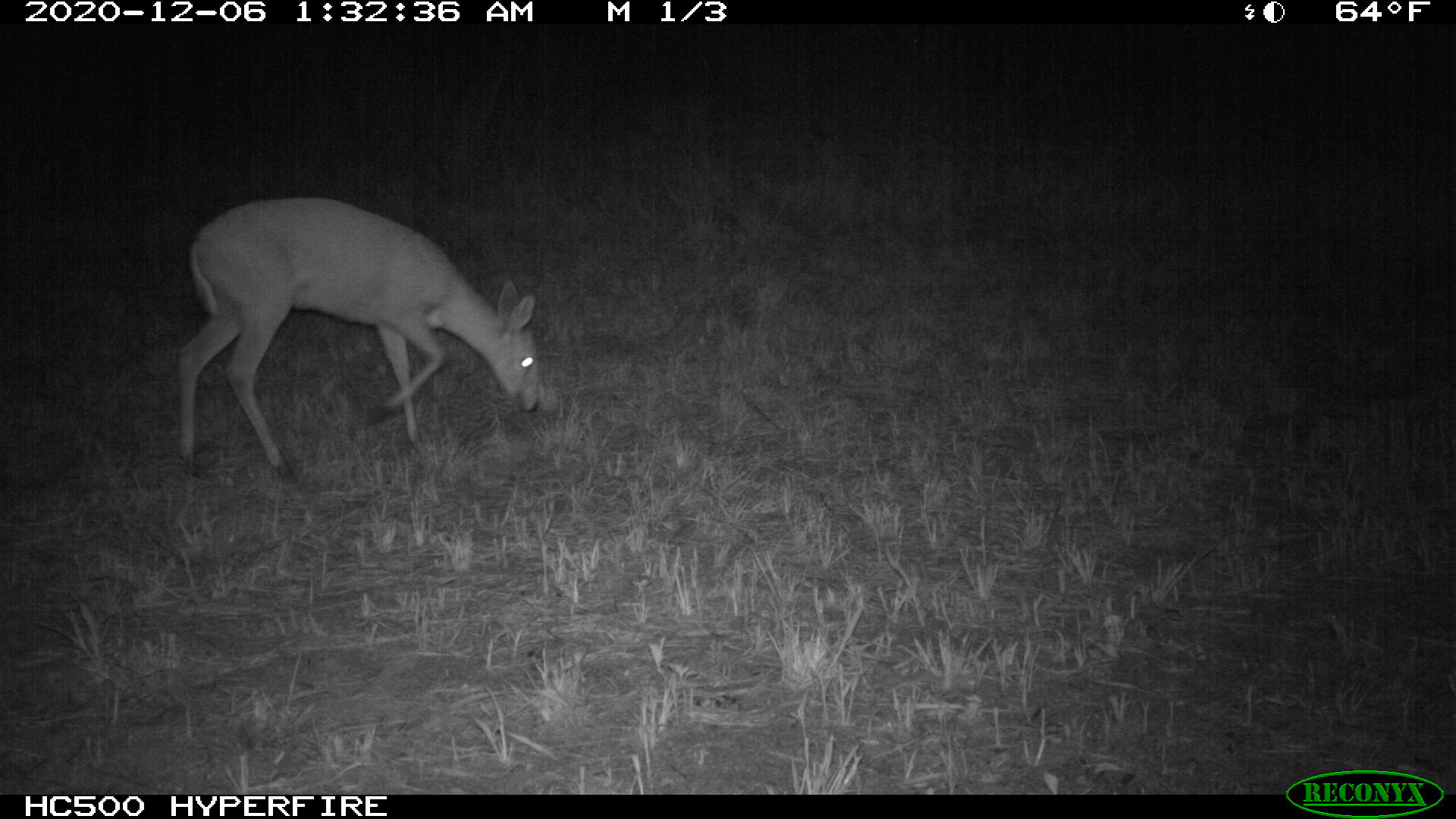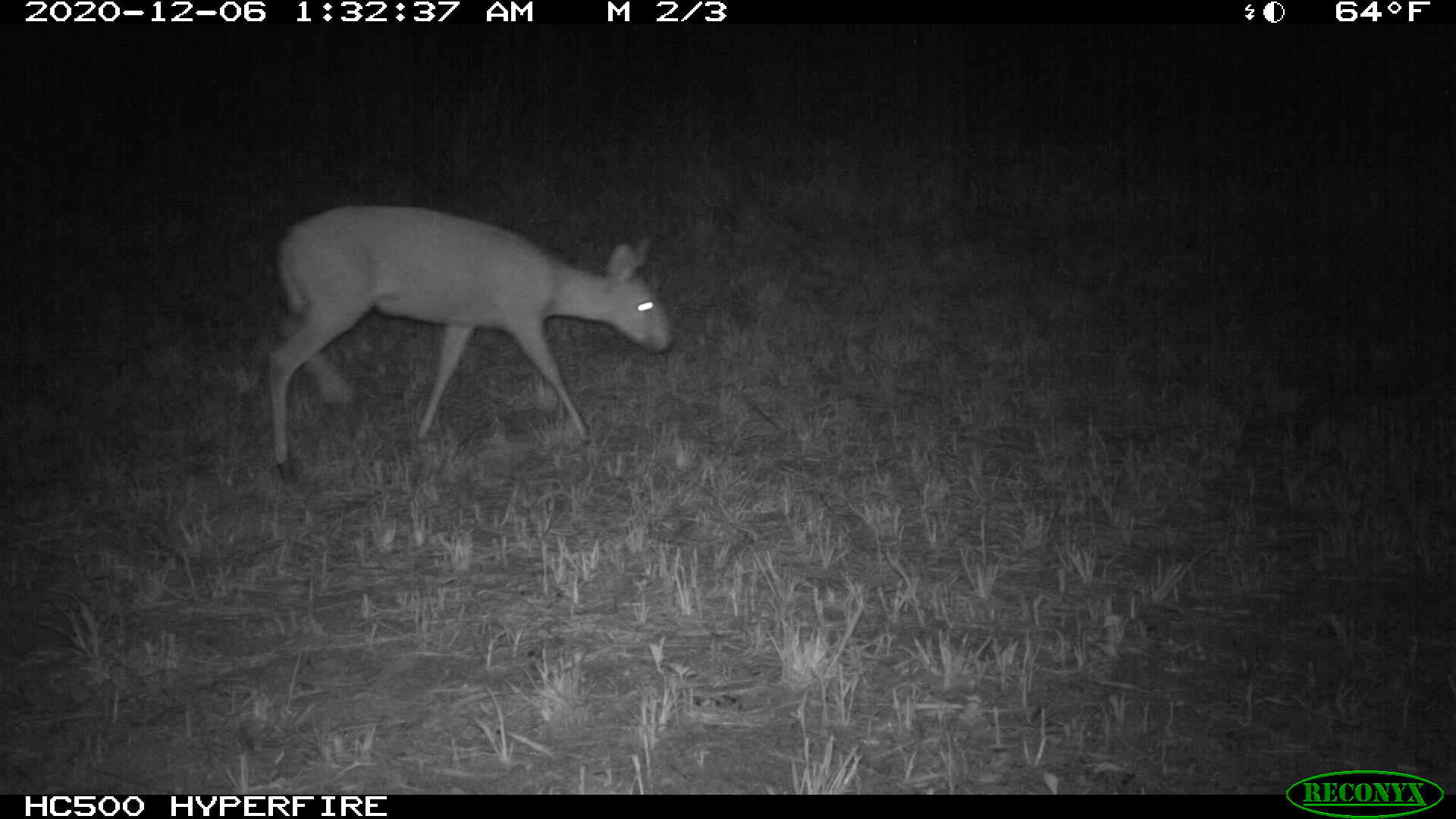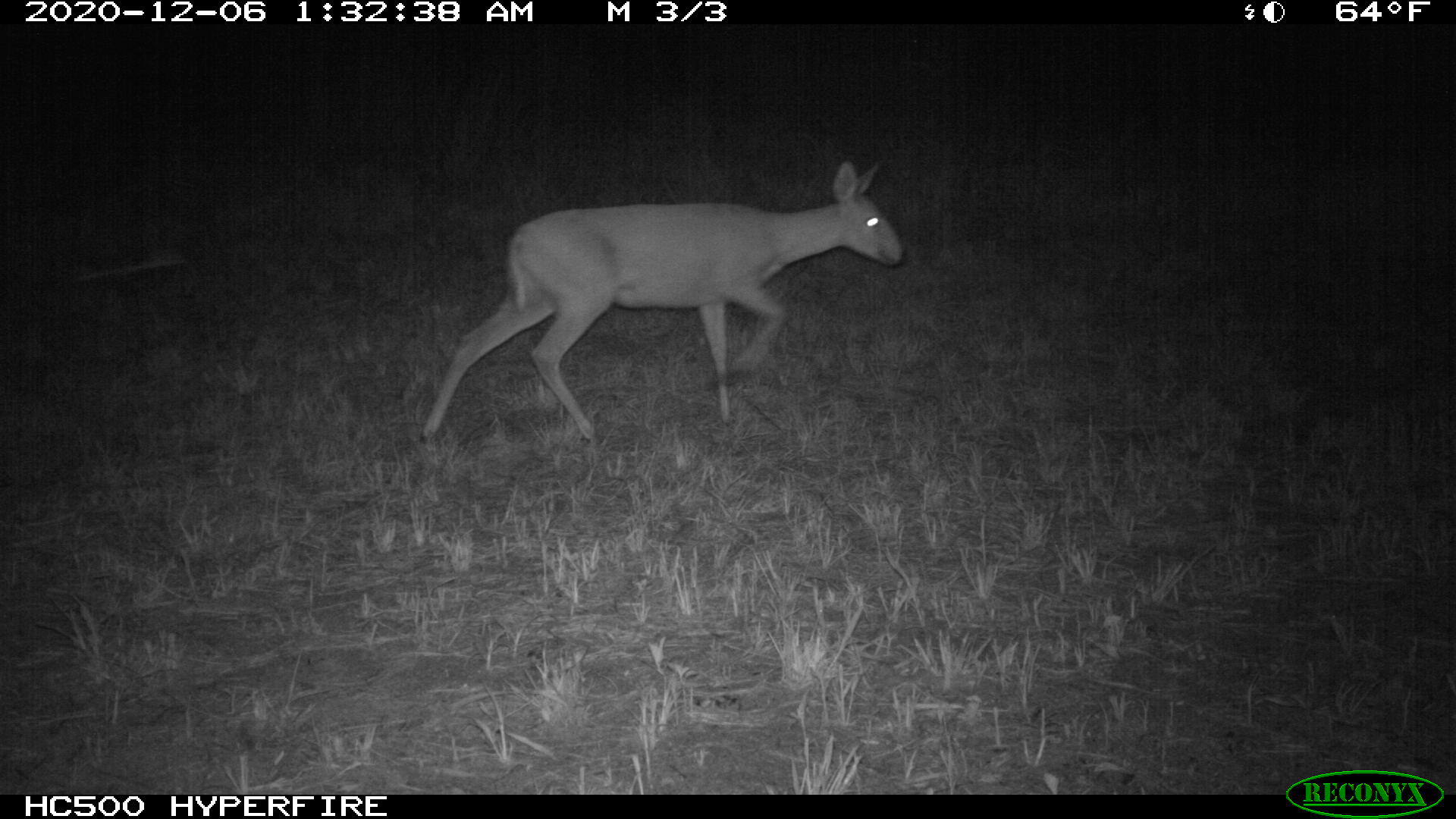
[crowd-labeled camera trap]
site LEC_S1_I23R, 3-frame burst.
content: unidentified animal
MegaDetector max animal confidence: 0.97